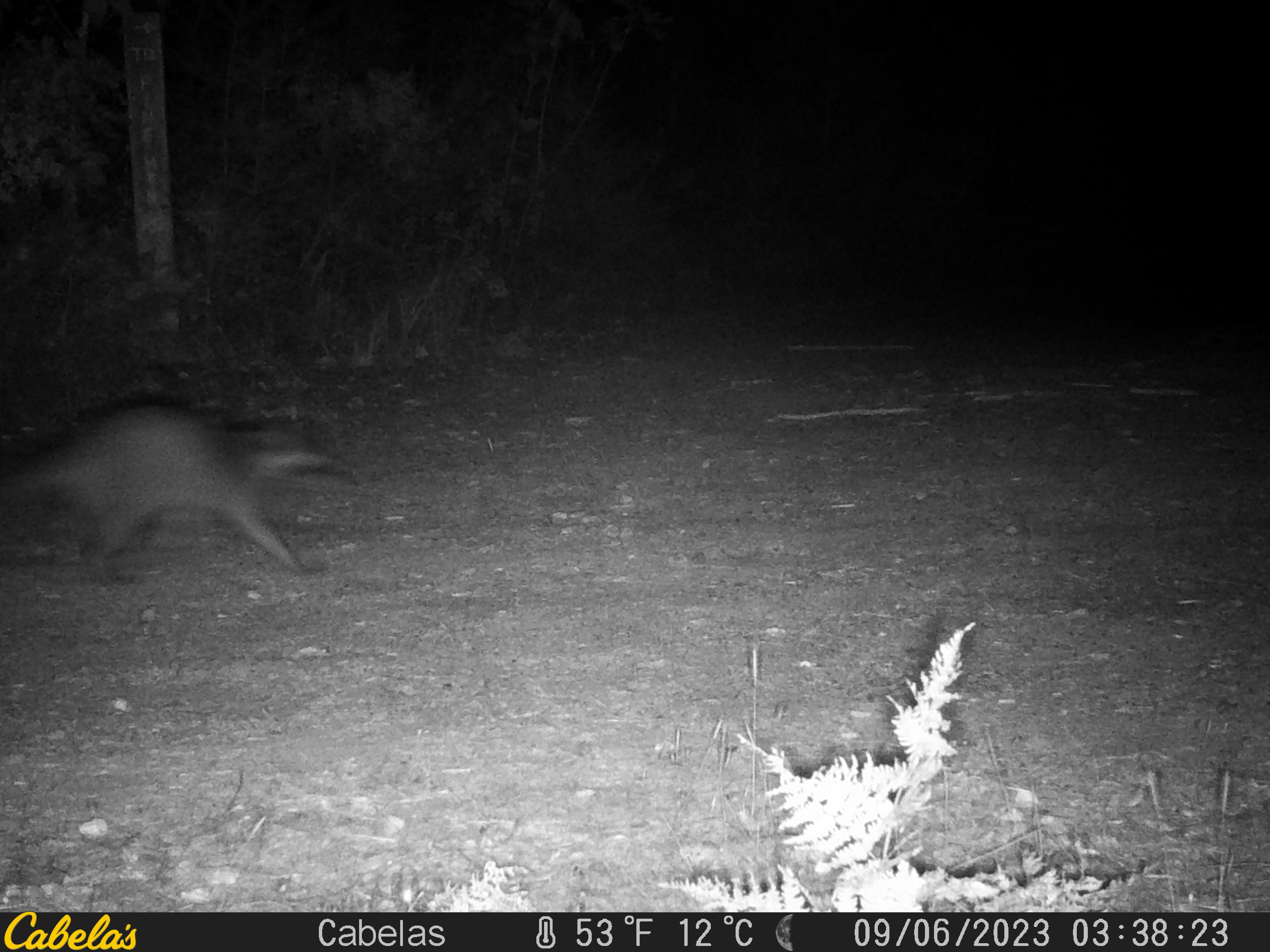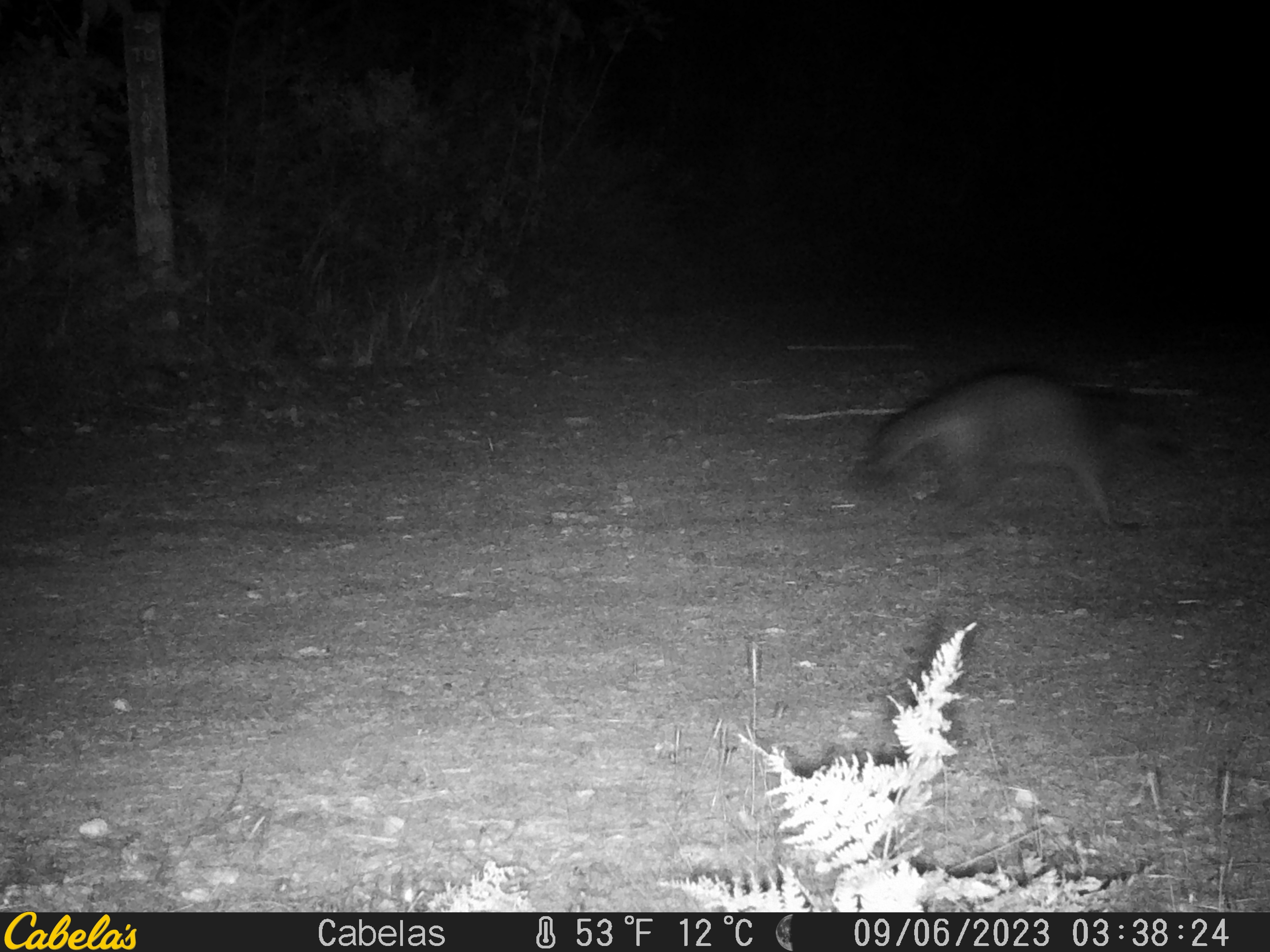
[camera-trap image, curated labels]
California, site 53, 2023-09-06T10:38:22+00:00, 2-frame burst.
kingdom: Animalia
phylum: Chordata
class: Mammalia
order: Carnivora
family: Procyonidae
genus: Procyon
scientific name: Procyon lotor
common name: raccoon